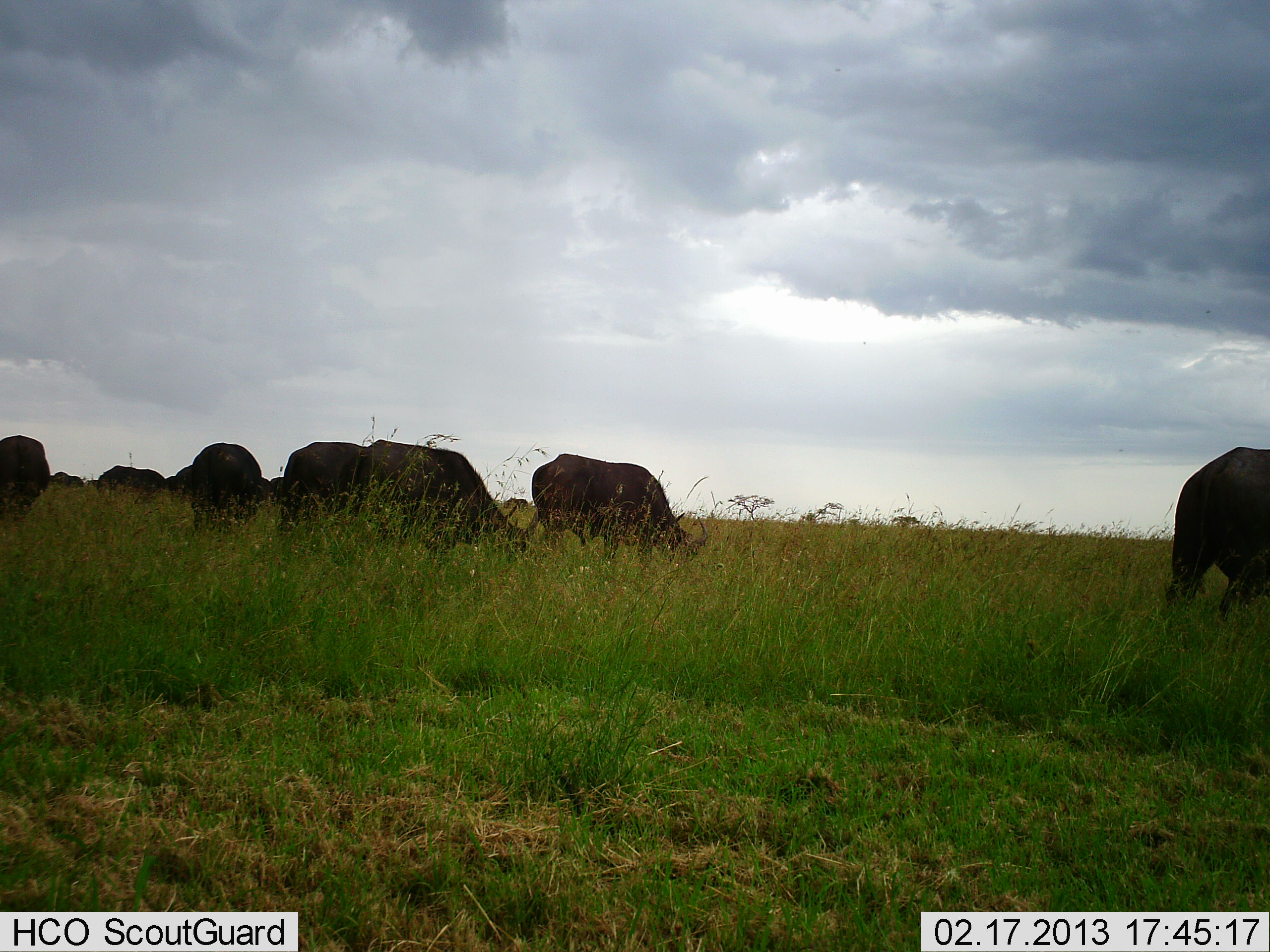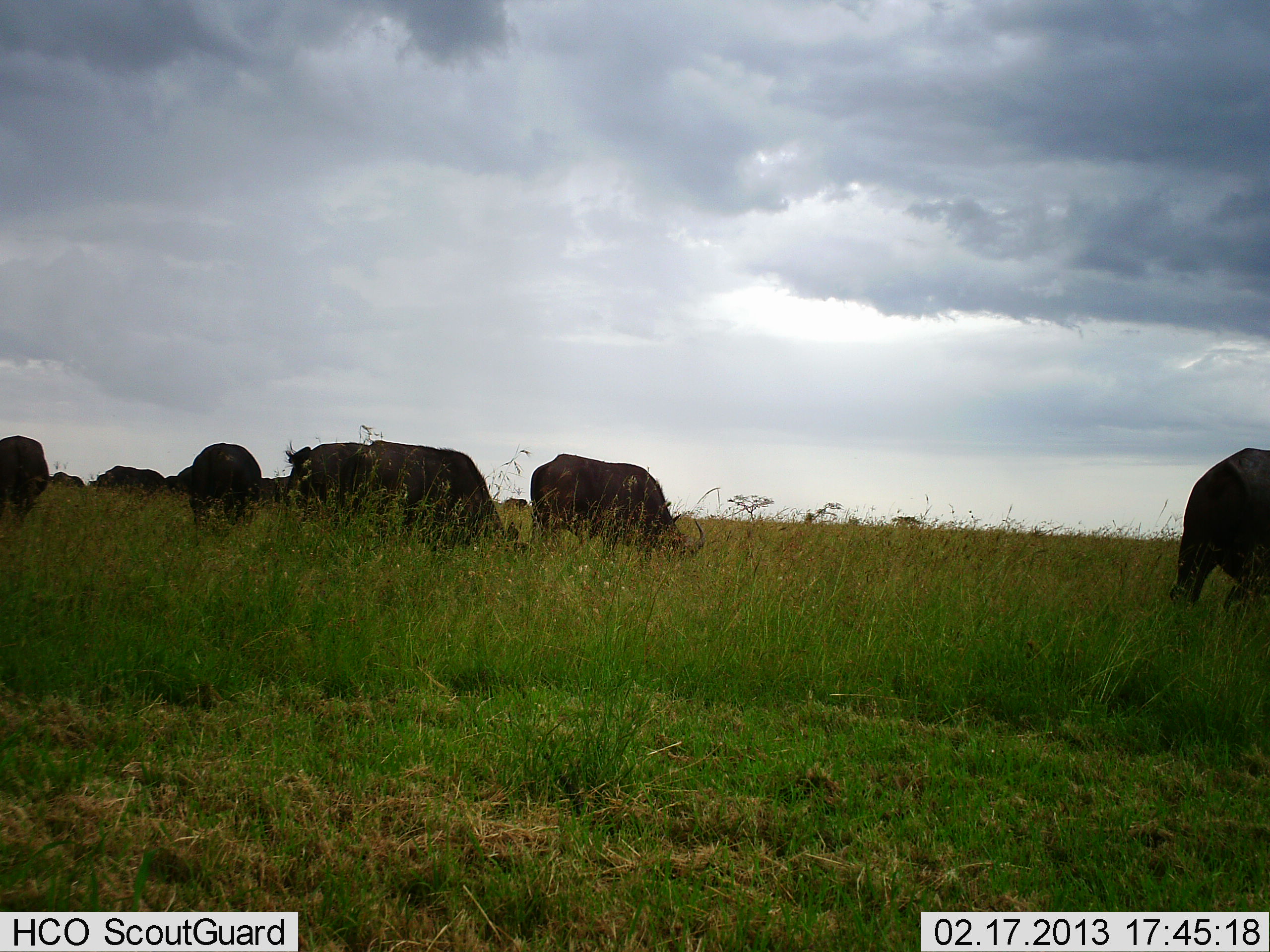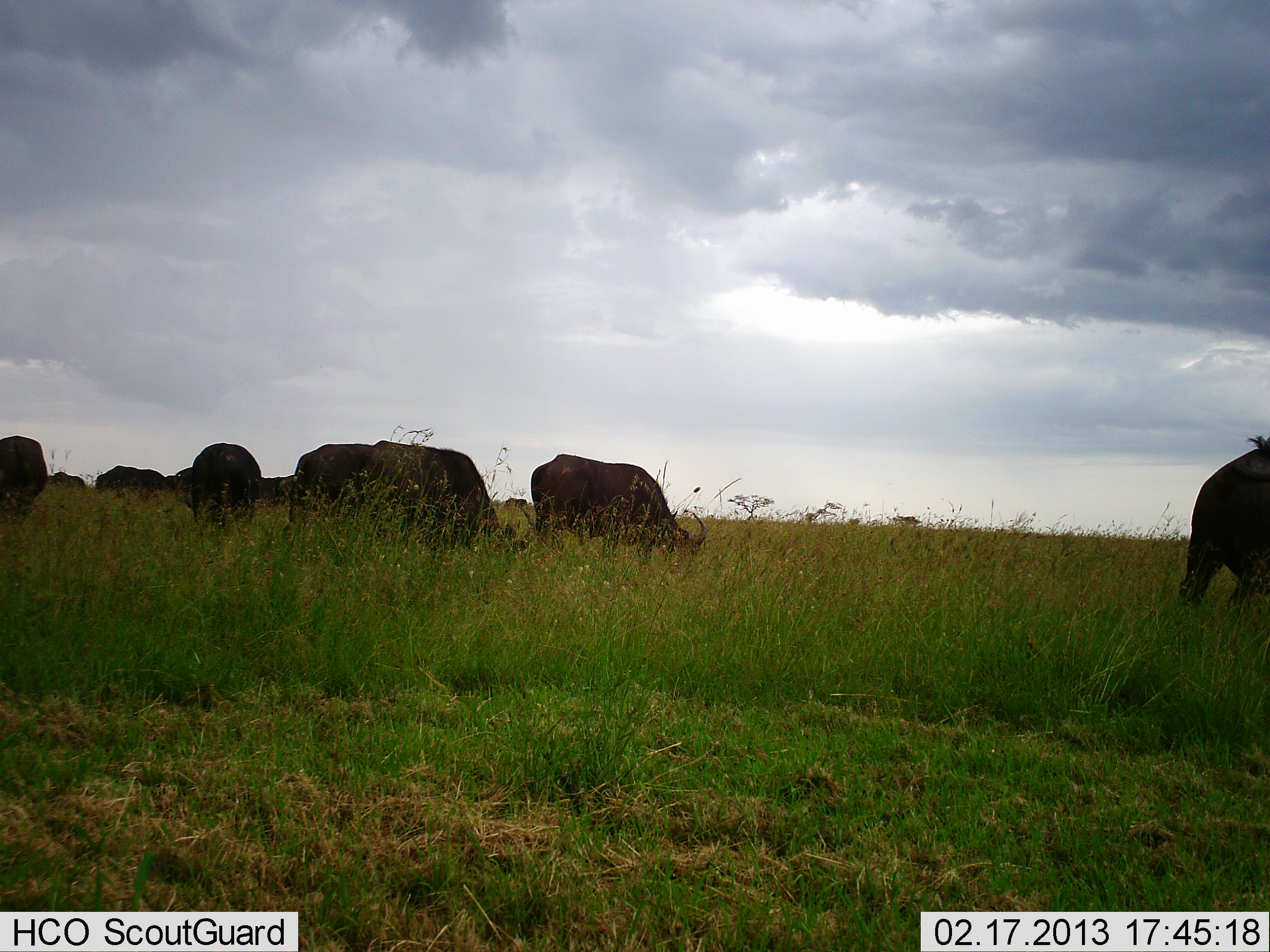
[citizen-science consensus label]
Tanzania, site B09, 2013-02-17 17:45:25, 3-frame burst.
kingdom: Animalia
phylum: Chordata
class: Mammalia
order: Artiodactyla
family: Bovidae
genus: Syncerus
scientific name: Syncerus caffer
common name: cape buffalo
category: buffalo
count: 9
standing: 33%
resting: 0%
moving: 14%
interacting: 0%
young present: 0%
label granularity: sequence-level